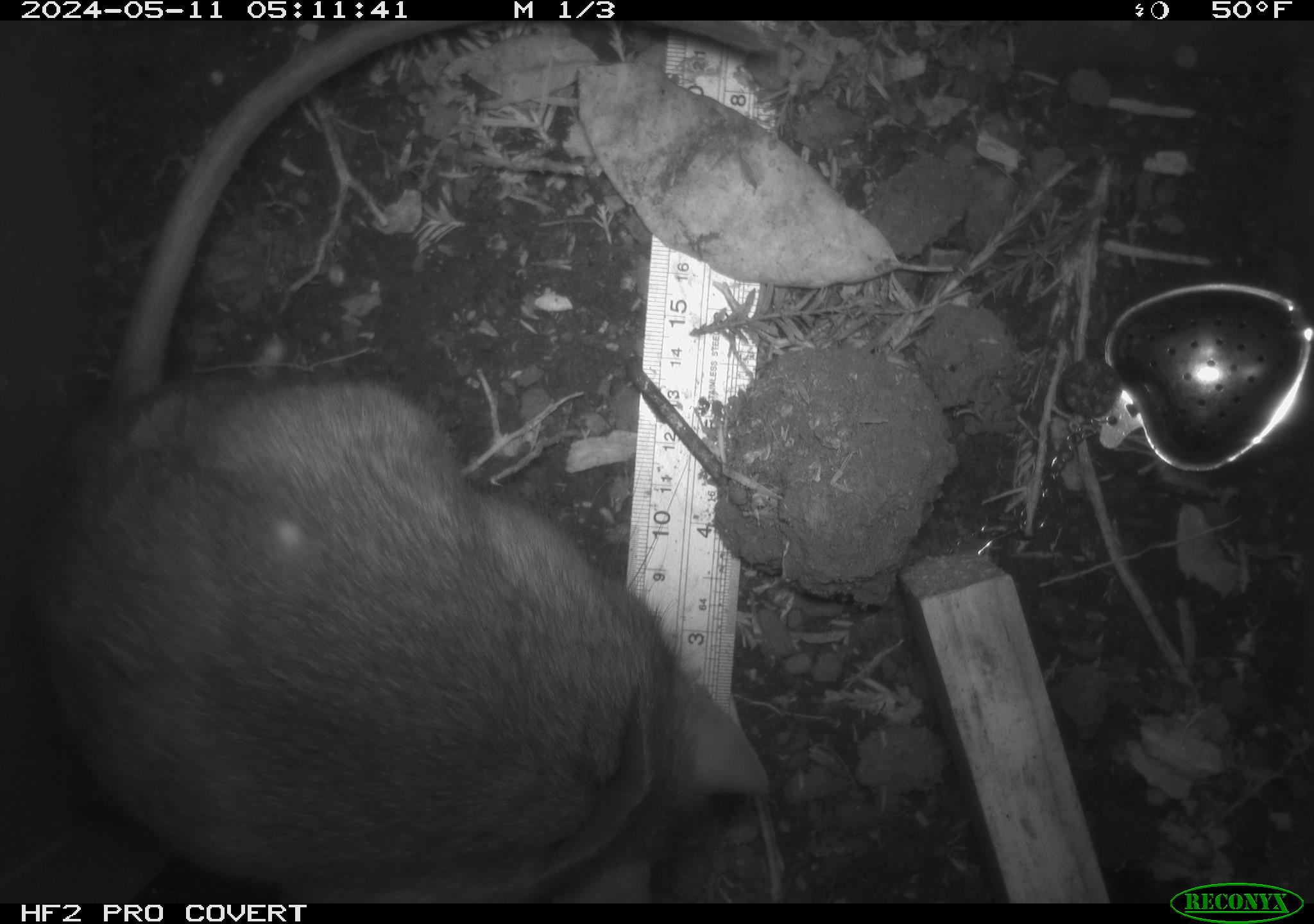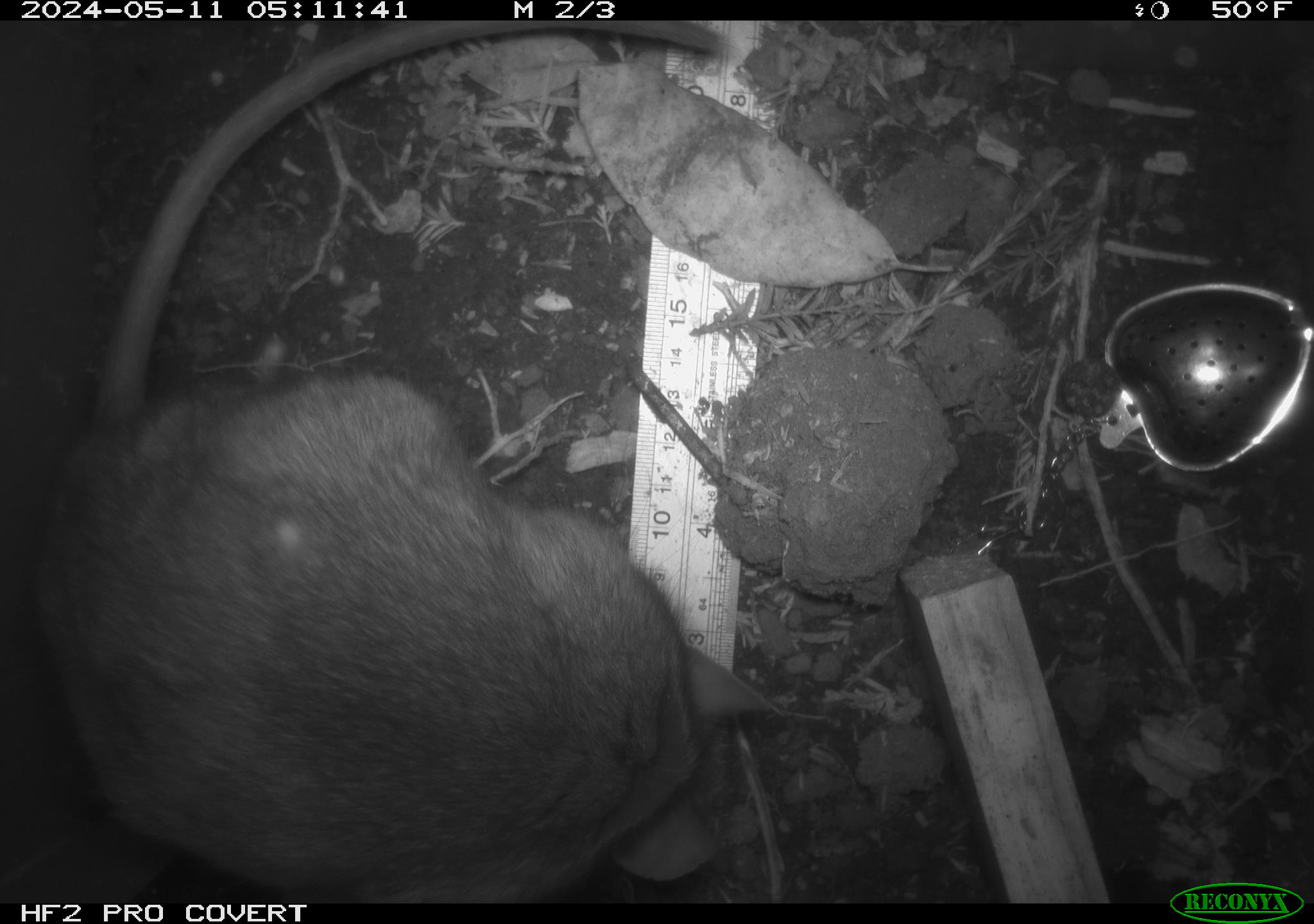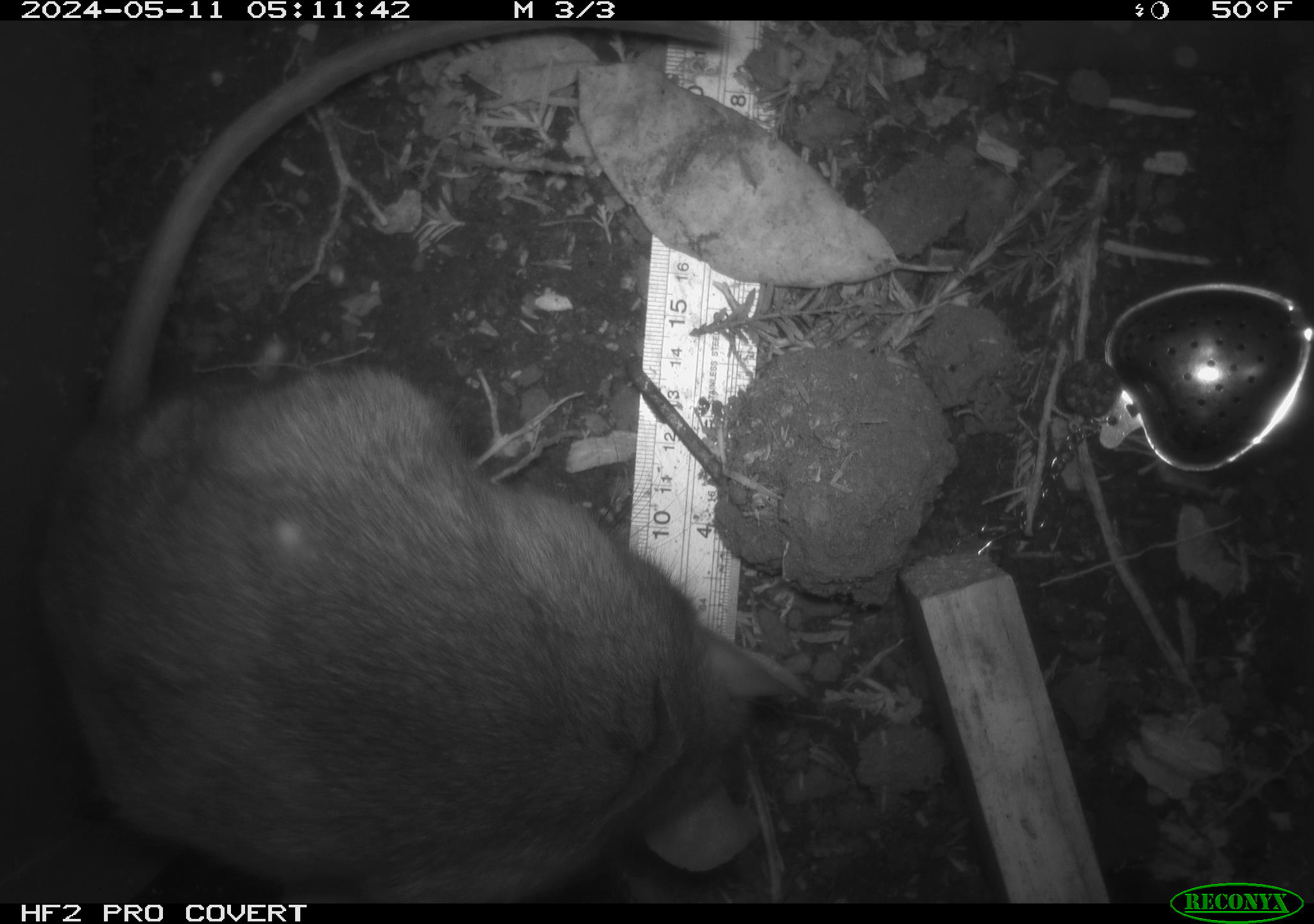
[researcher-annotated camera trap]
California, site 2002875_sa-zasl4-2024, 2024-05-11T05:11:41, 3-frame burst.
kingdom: Animalia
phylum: Chordata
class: Mammalia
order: Rodentia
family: Cricetidae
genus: Neotoma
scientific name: Neotoma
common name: pack rat or woodrat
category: neotoma species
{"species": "neotoma species (pack rat or woodrat) (Neotoma)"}